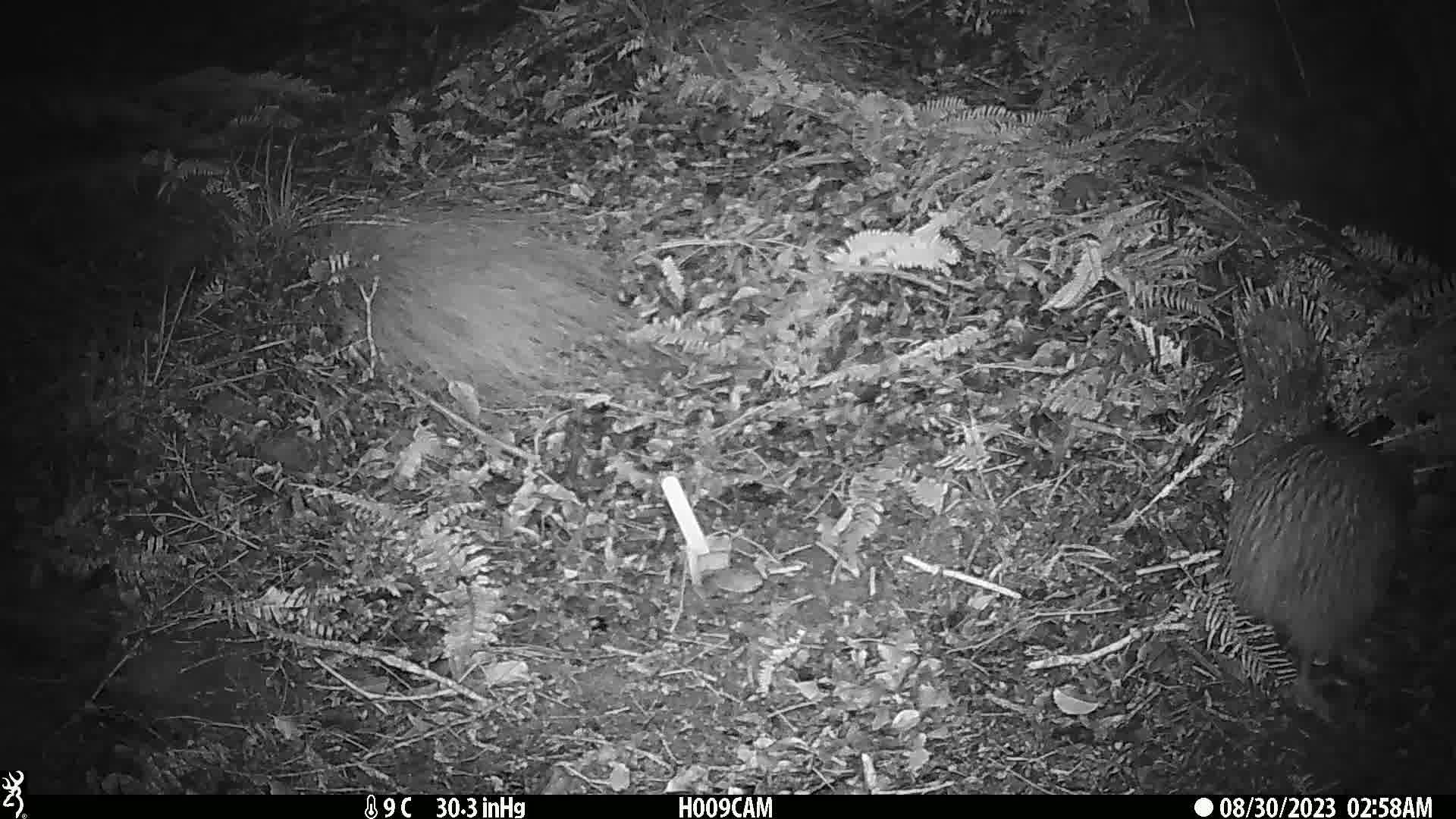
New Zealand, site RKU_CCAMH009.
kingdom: Animalia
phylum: Chordata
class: Aves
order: Apterygiformes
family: Apterygidae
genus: Apteryx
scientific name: Apteryx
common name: kiwi